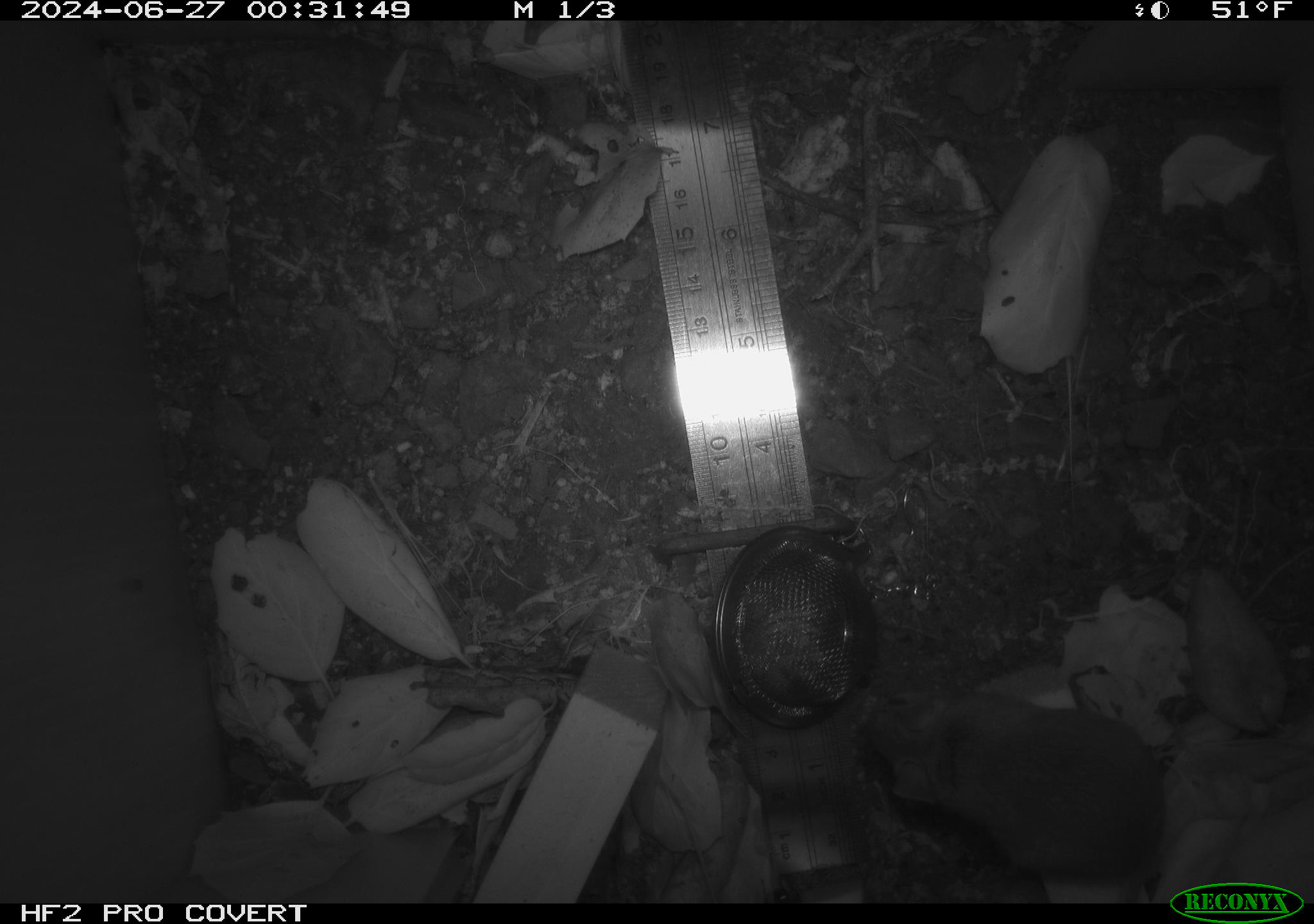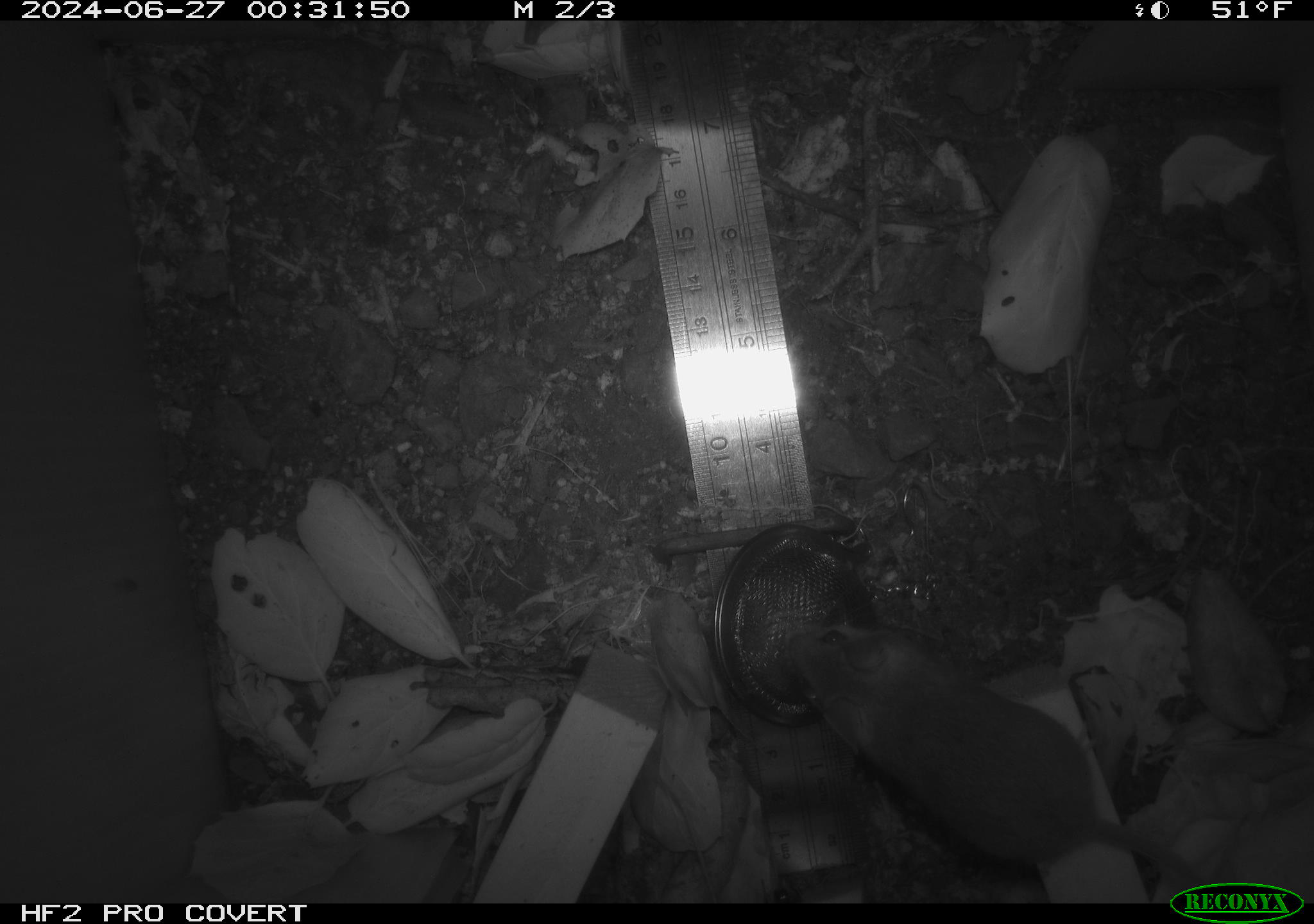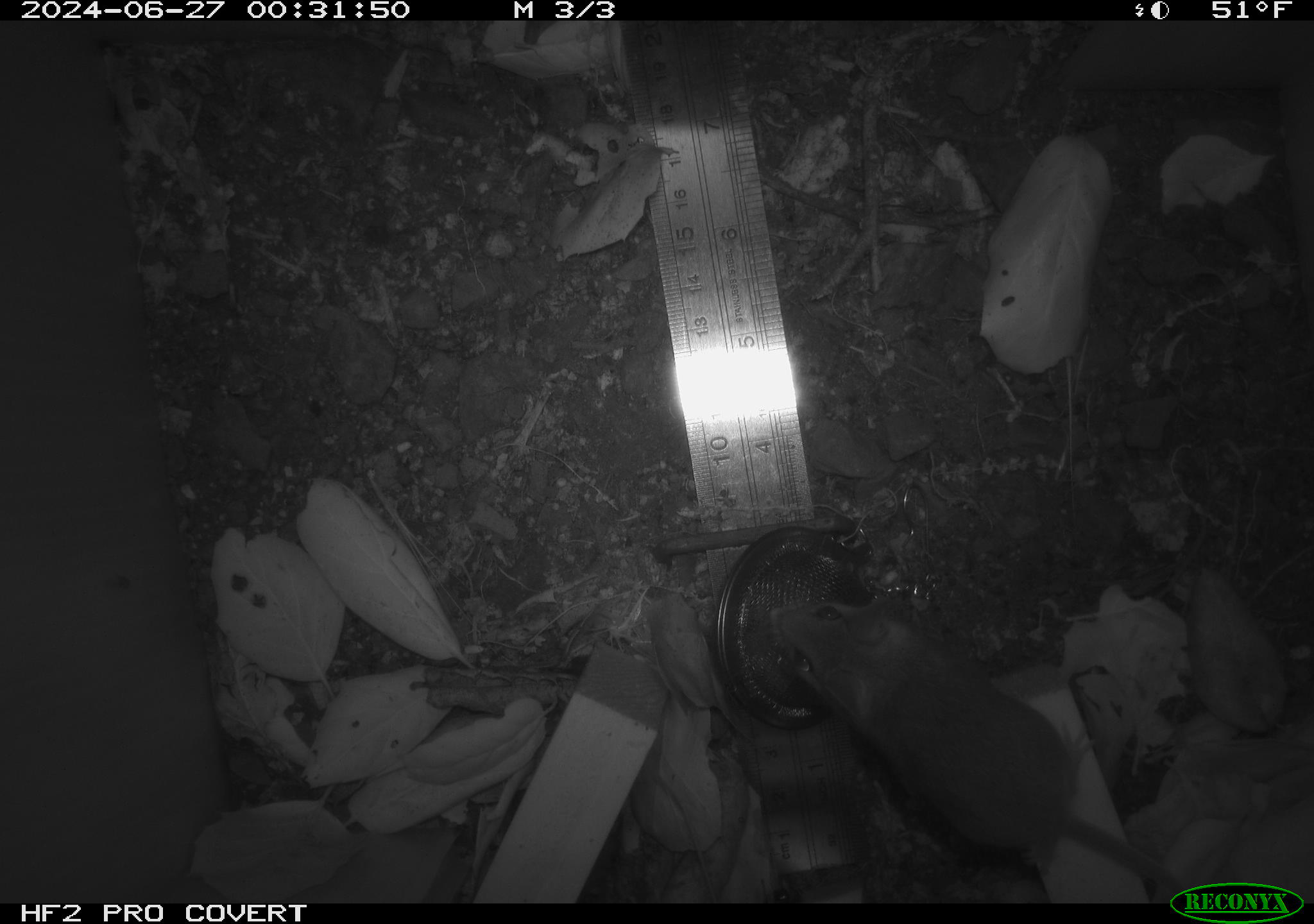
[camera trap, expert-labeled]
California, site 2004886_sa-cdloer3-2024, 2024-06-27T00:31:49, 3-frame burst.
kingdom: Animalia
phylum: Chordata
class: Mammalia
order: Rodentia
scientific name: Rodentia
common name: rodent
Rodent (Rodentia).